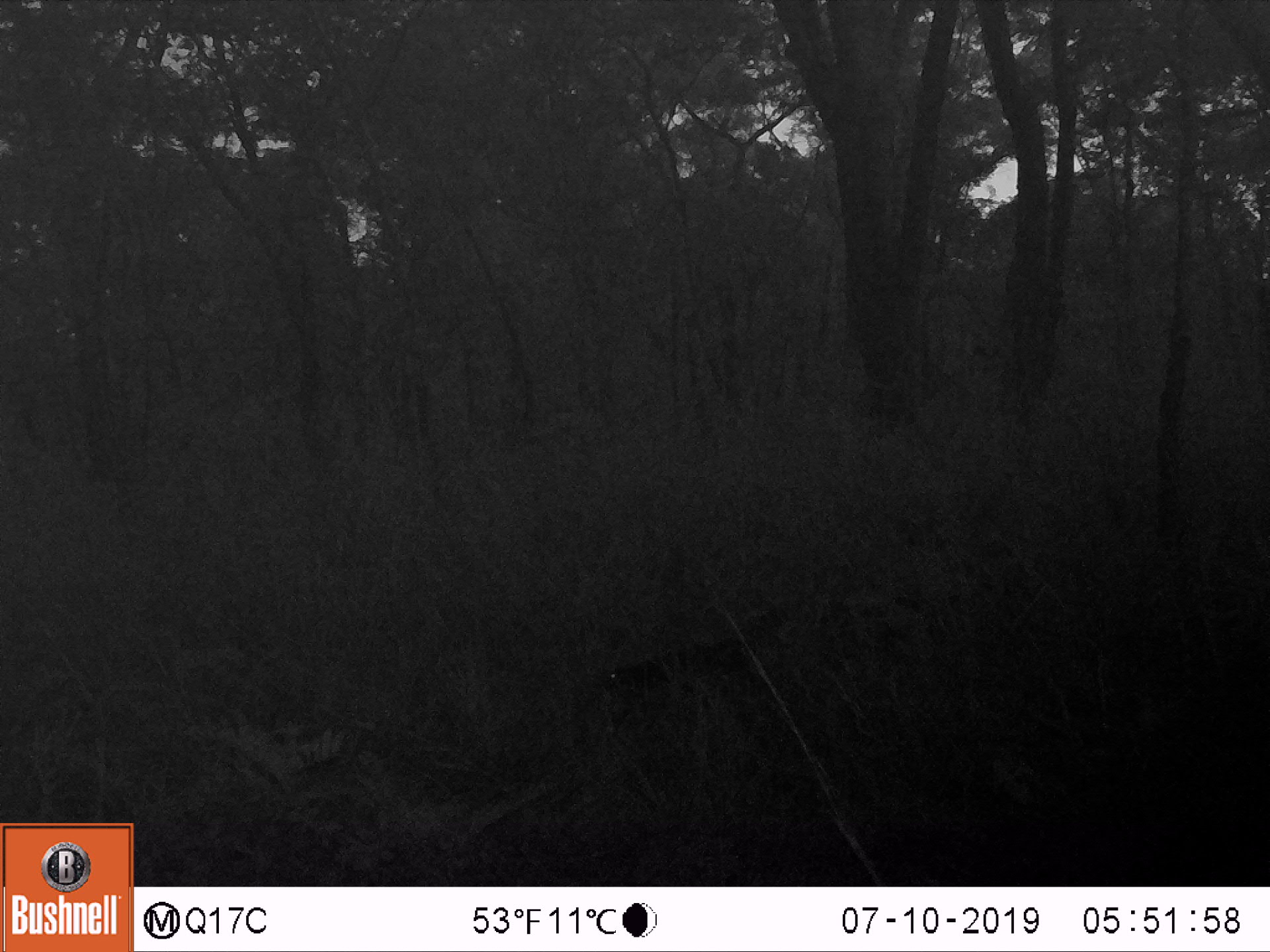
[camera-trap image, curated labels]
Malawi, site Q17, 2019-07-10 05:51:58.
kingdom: Animalia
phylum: Chordata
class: Mammalia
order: Carnivora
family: Mustelidae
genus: Mellivora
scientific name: Mellivora capensis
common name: honey badger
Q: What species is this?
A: Honey badger (Mellivora capensis).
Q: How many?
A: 1.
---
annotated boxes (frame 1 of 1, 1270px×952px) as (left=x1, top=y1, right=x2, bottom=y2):
honey badger: (left=595, top=596, right=781, bottom=705)